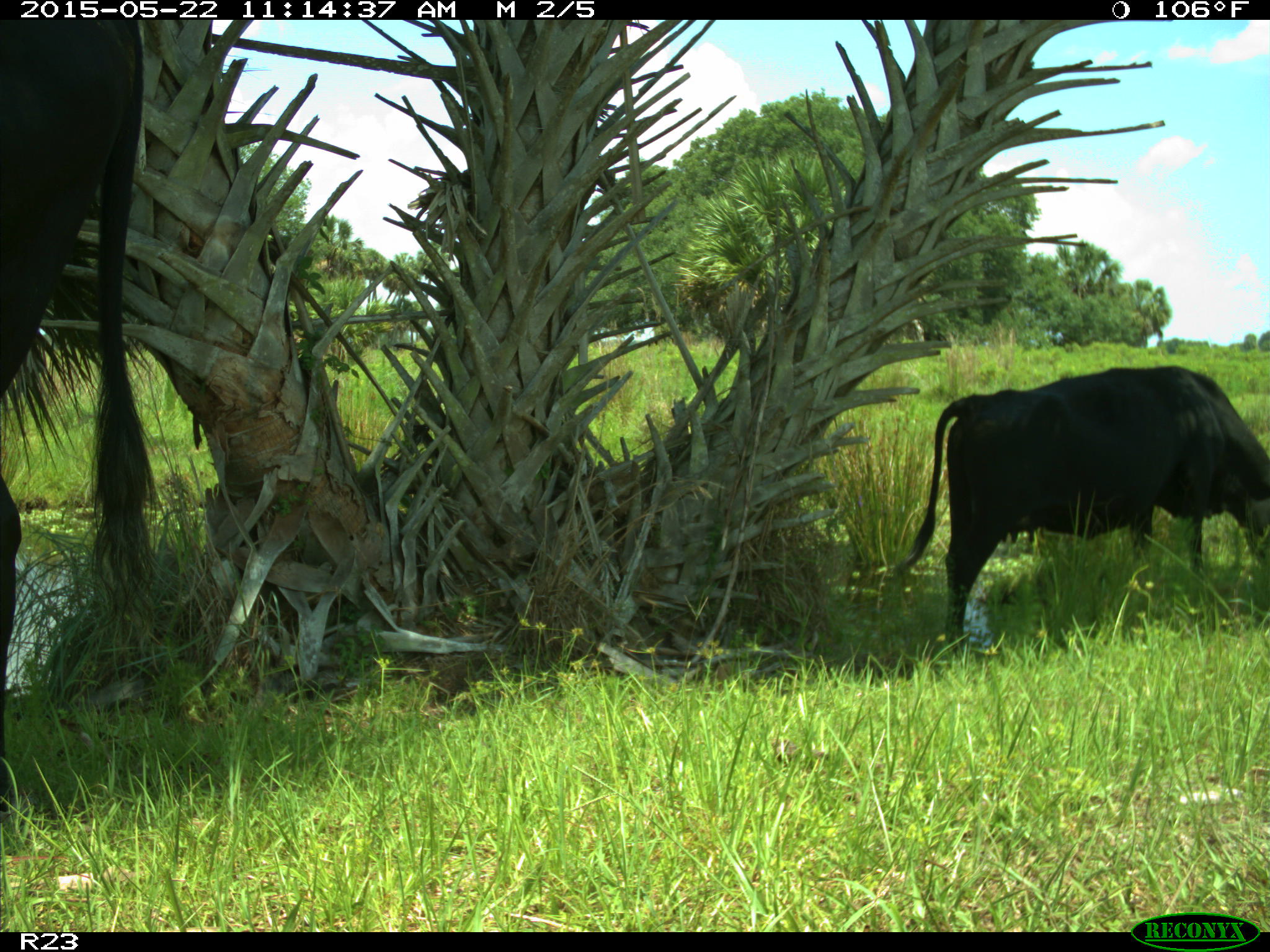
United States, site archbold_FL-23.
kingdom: Animalia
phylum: Chordata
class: Mammalia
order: Artiodactyla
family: Bovidae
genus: Bos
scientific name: Bos taurus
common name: domestic cow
Bos taurus (domestic cow).